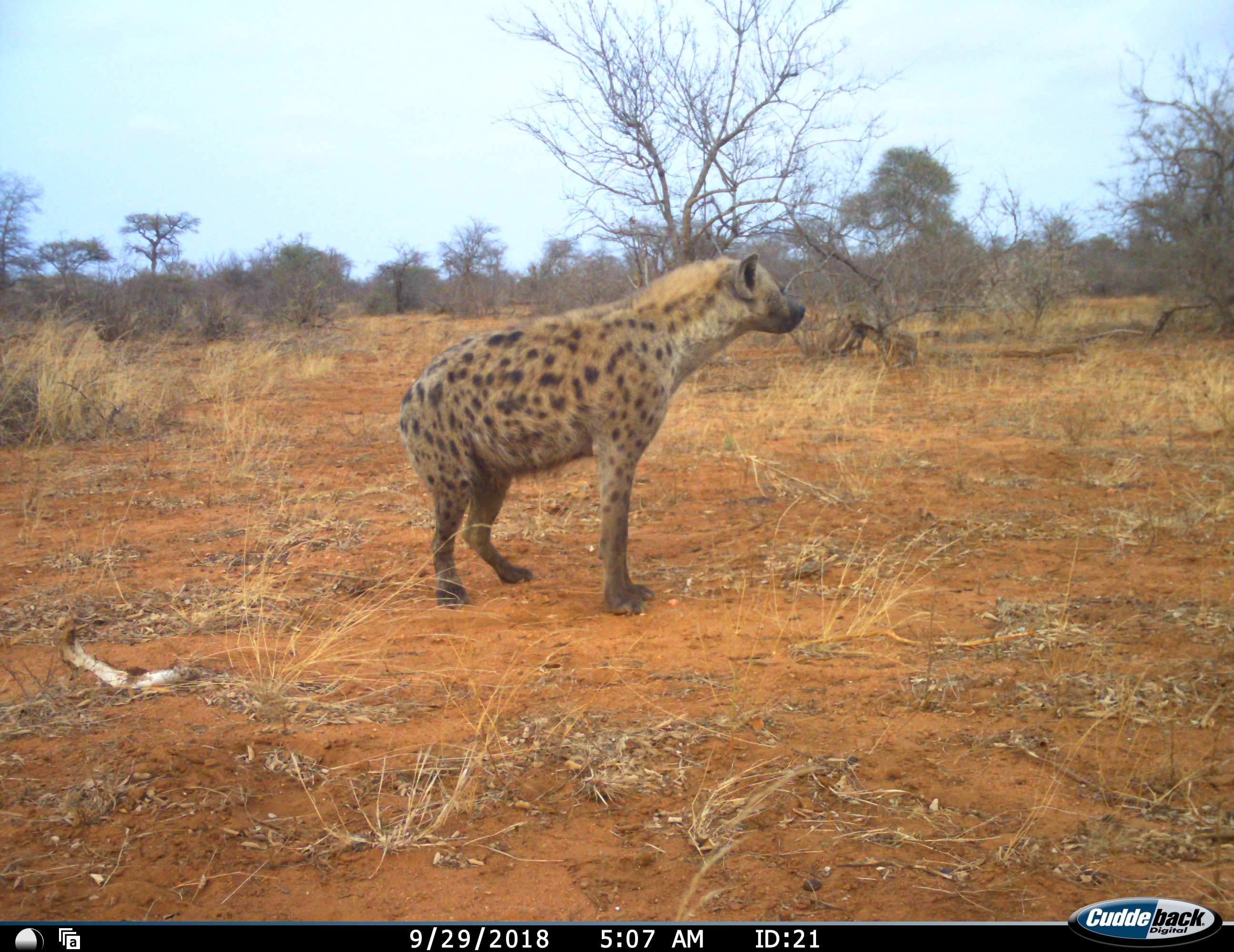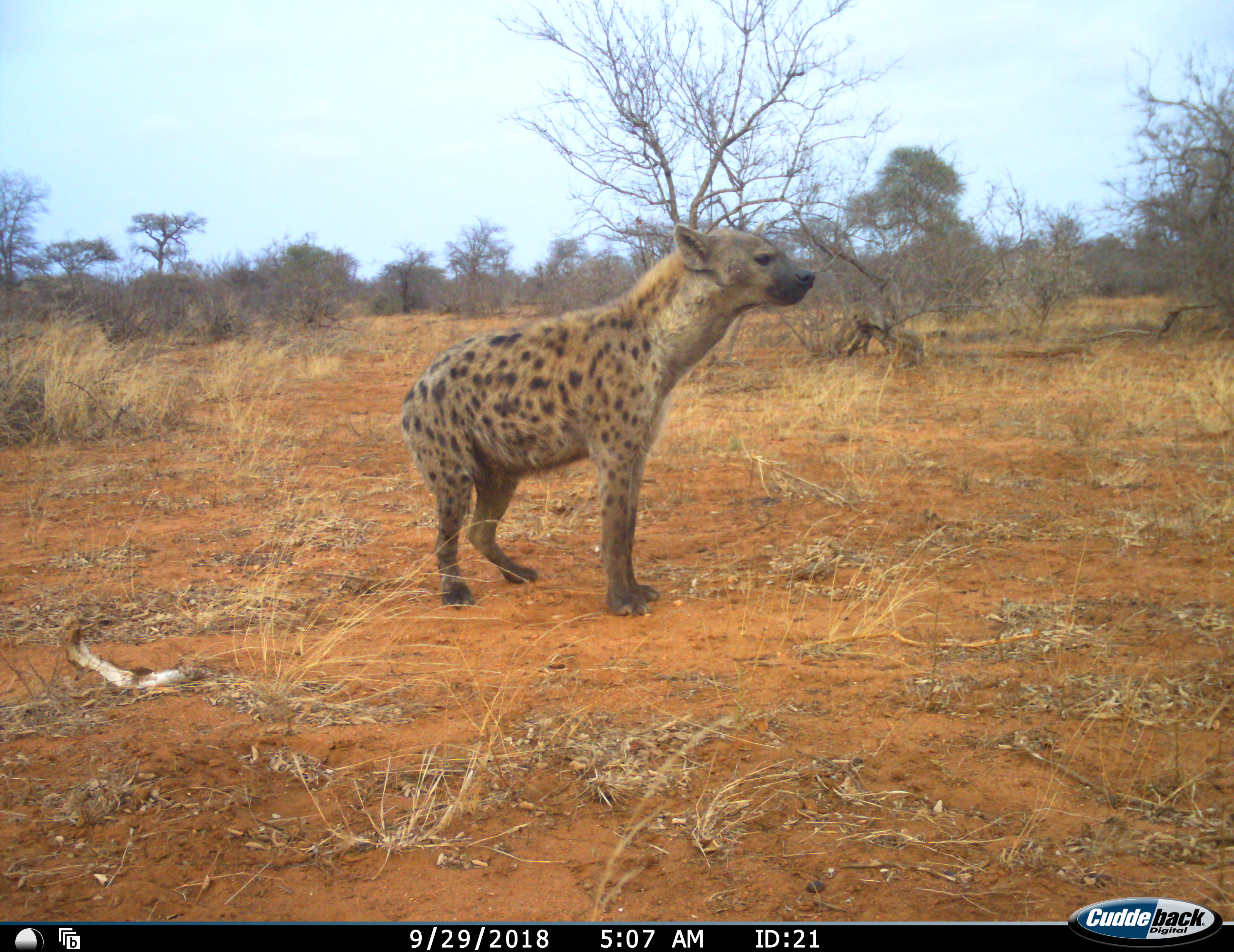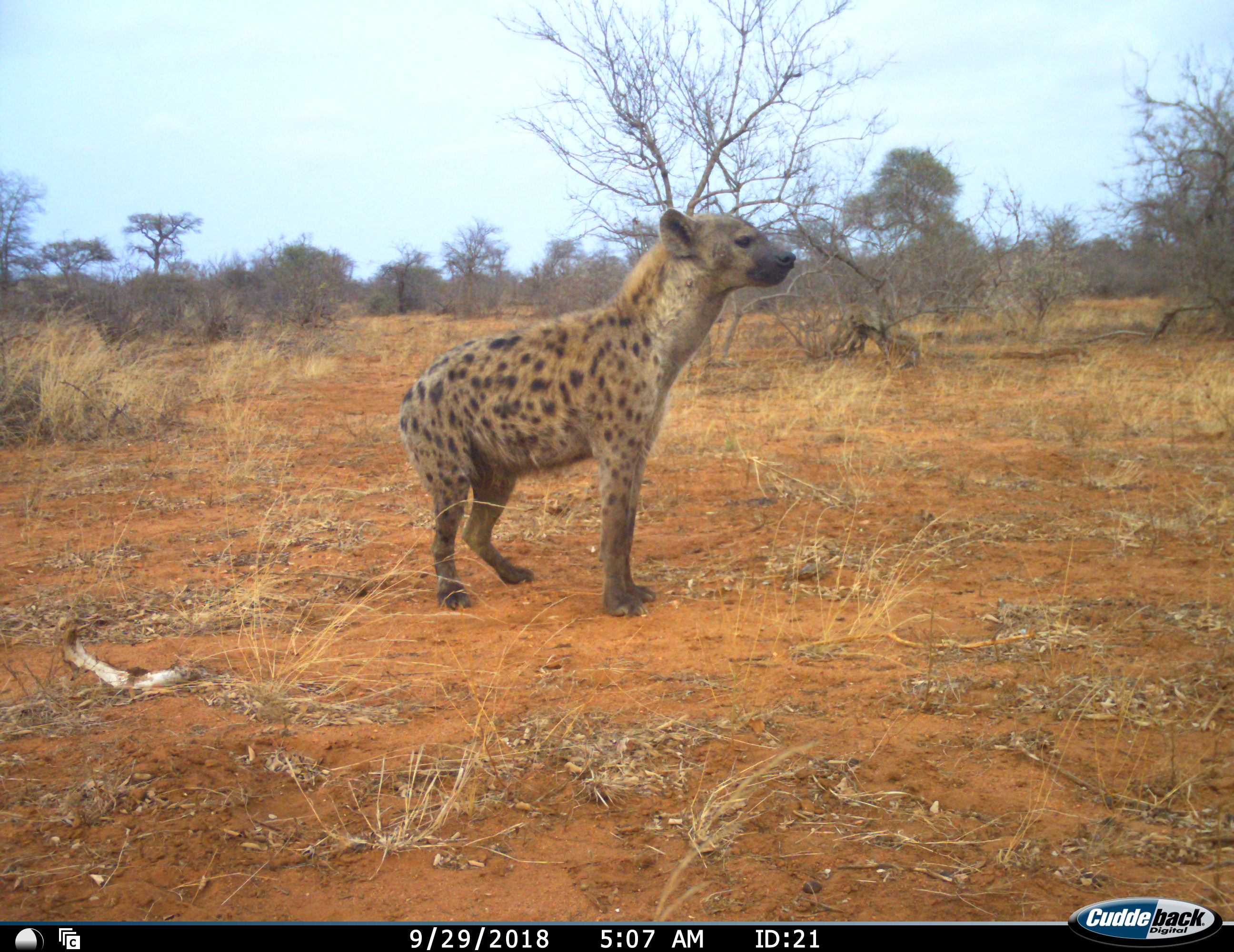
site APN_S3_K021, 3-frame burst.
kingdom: Animalia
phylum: Chordata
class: Mammalia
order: Carnivora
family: Hyaenidae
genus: Crocuta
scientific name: Crocuta crocuta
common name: spotted hyena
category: hyenaspotted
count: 1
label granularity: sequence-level